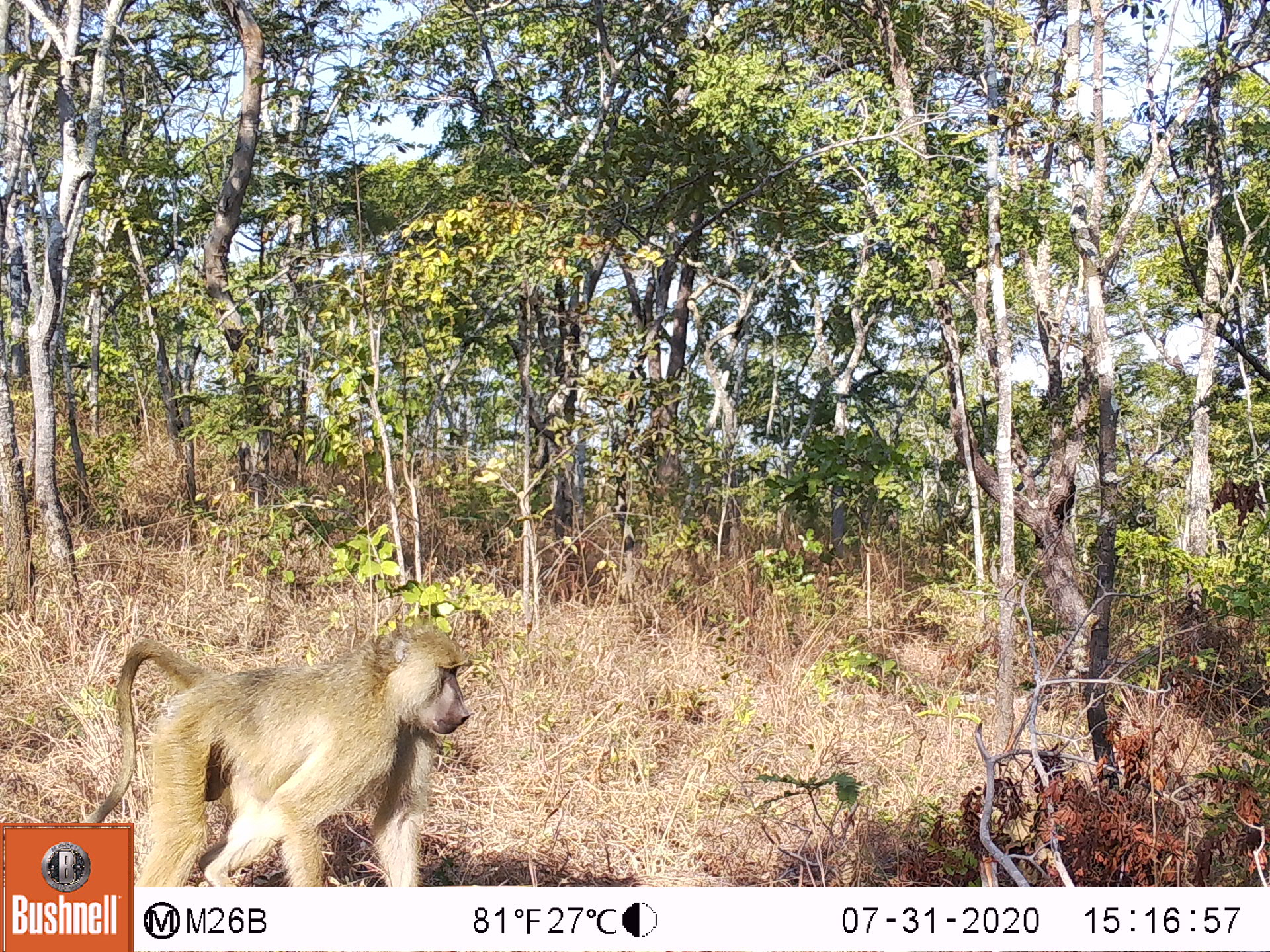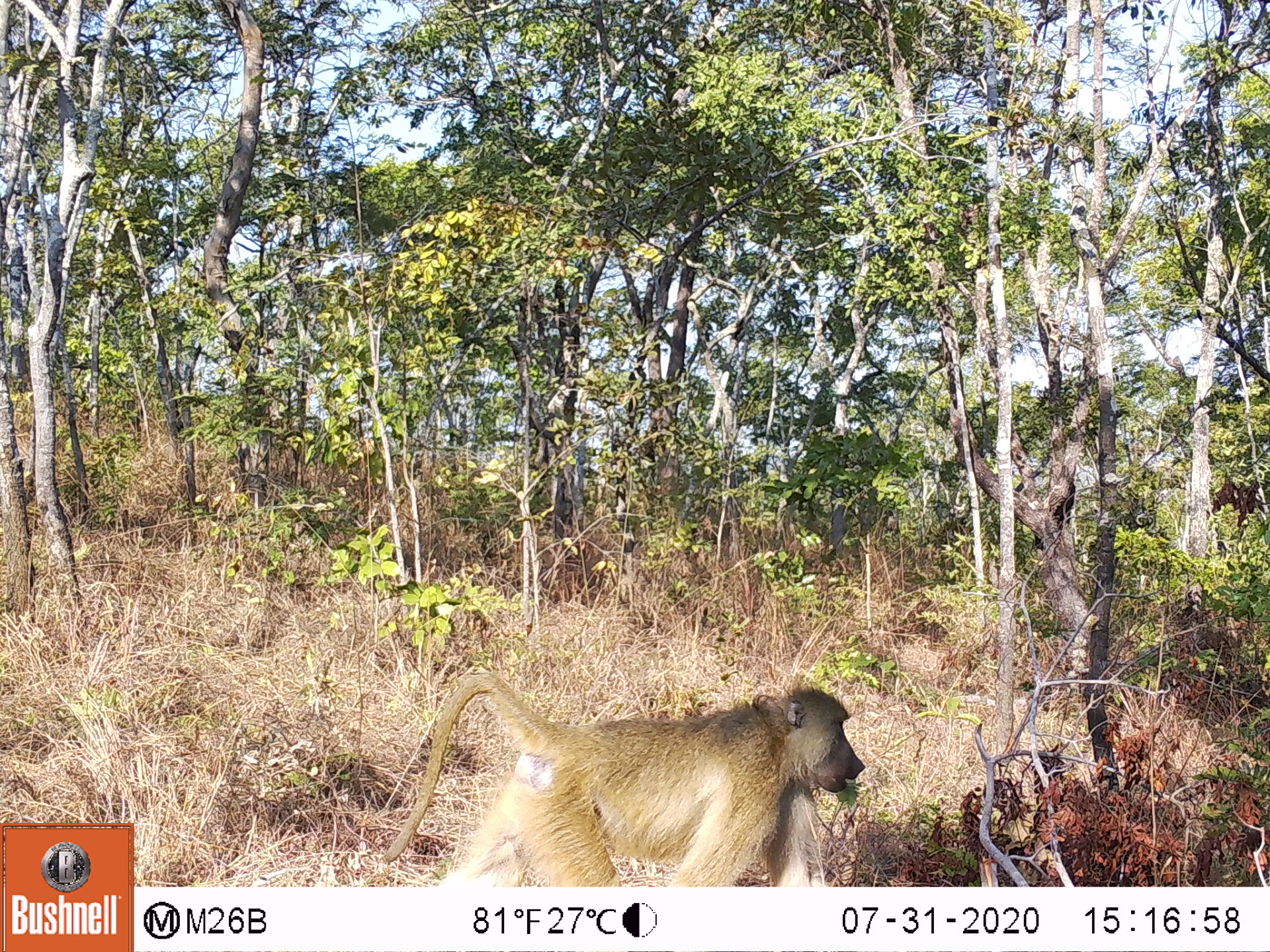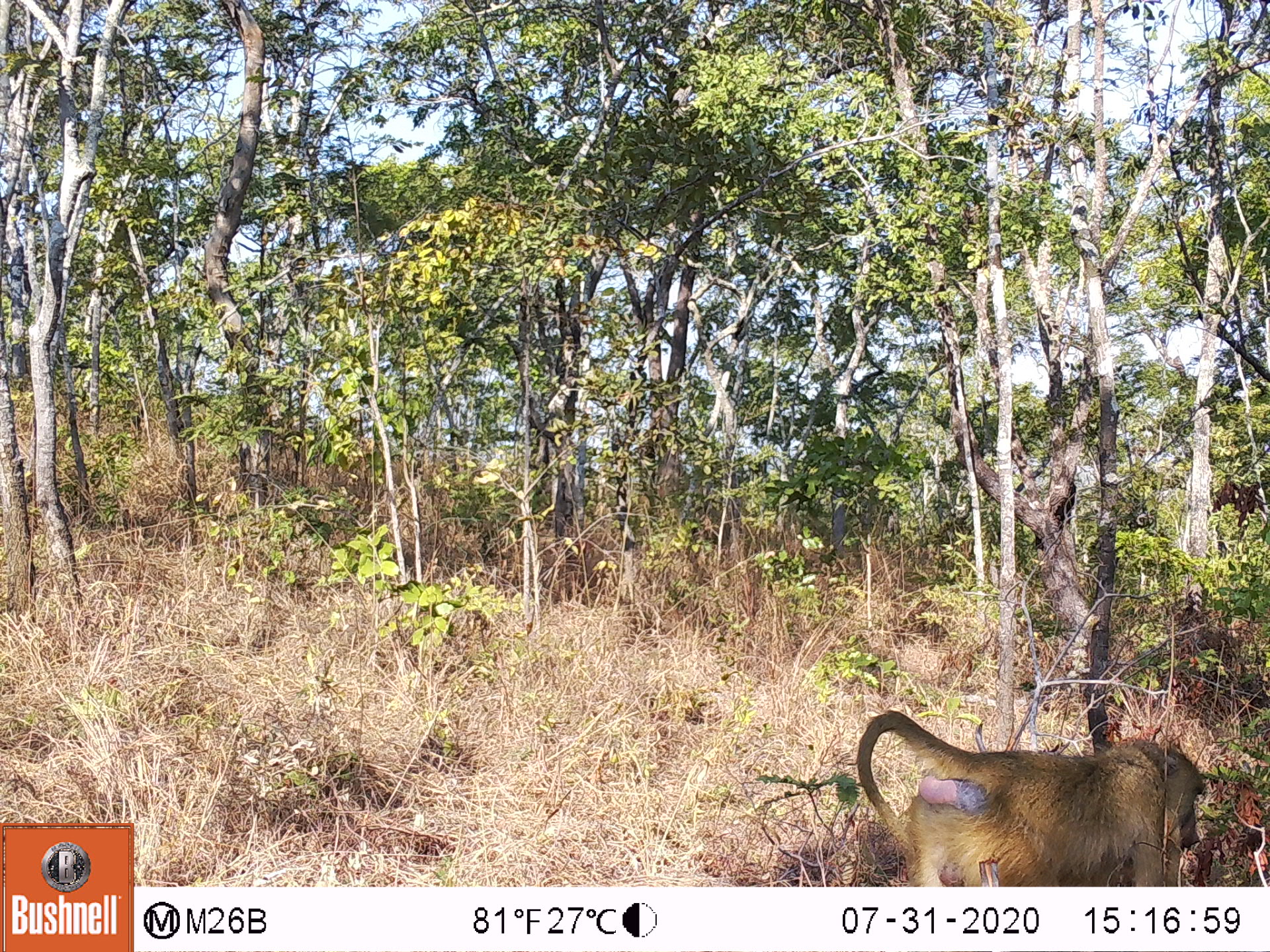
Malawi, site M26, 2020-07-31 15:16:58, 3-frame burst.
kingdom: Animalia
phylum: Chordata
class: Mammalia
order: Primates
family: Cercopithecidae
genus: Papio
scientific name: Papio cynocephalus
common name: yellow baboon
Yellow baboon (Papio cynocephalus), count 1.